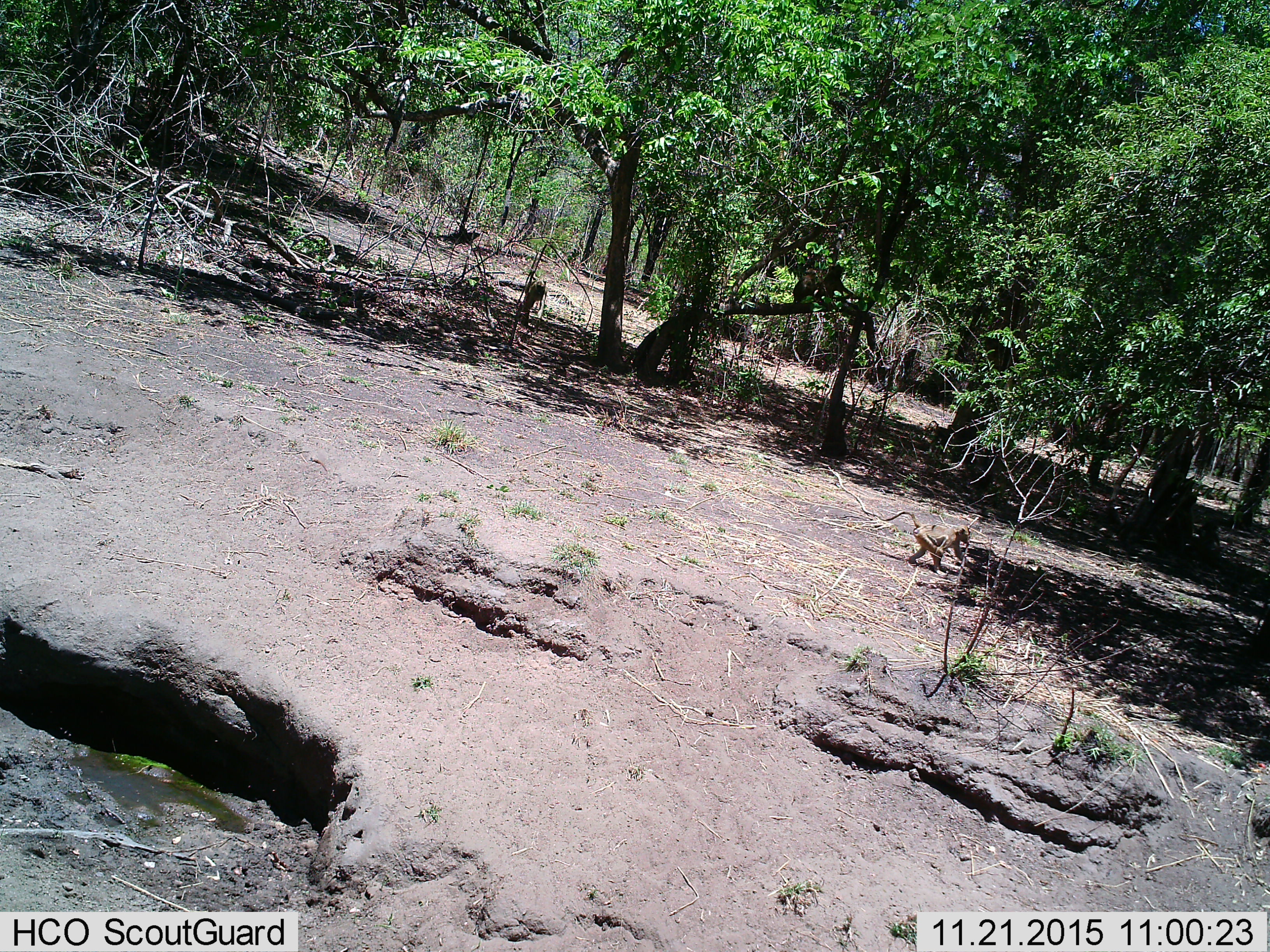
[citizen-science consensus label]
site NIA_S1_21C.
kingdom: Animalia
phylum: Chordata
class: Mammalia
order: Primates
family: Cercopithecidae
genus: Papio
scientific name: Papio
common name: baboon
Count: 1.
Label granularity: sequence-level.